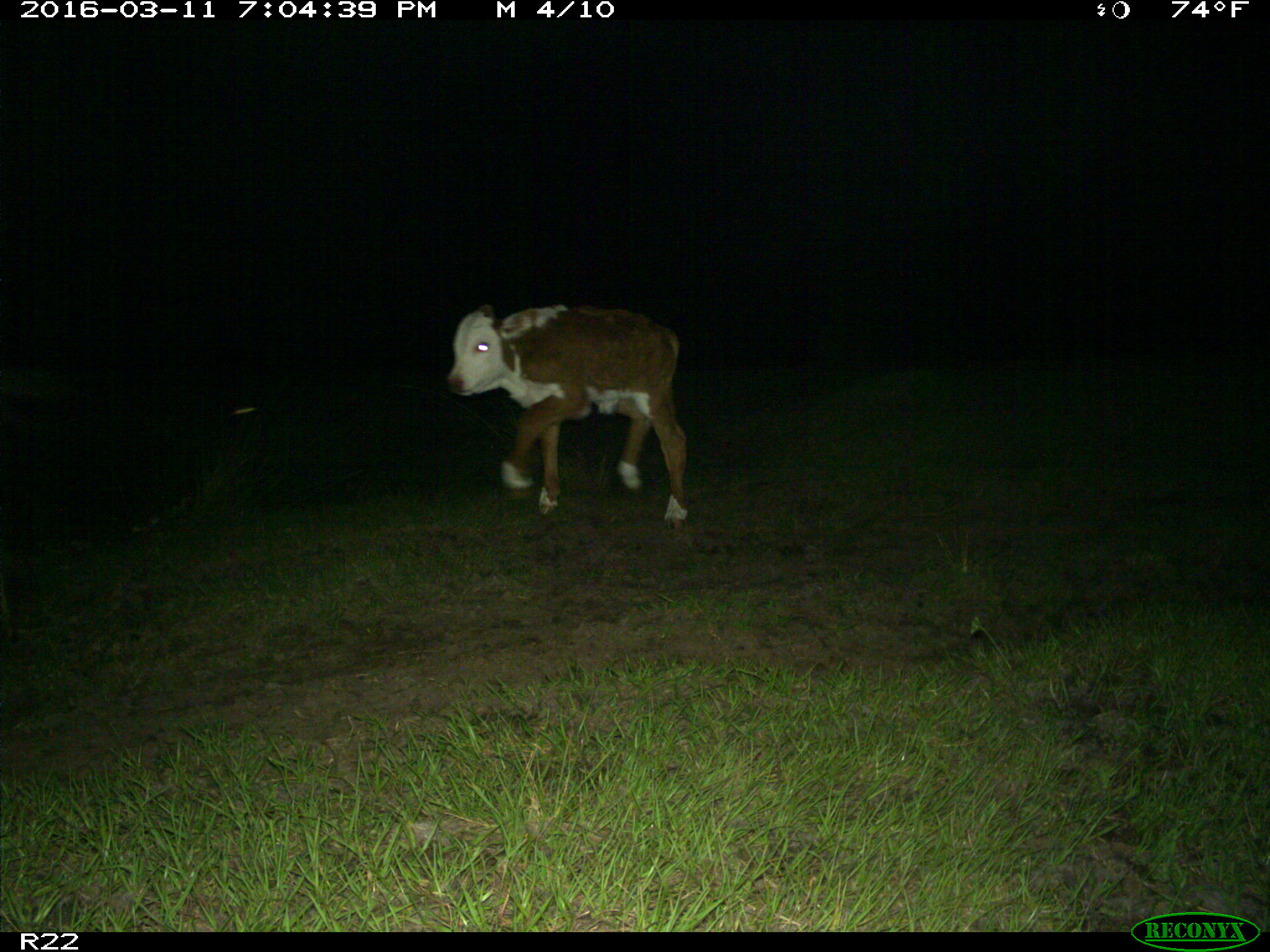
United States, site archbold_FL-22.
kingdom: Animalia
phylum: Chordata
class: Mammalia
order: Artiodactyla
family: Bovidae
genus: Bos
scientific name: Bos taurus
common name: domestic cow